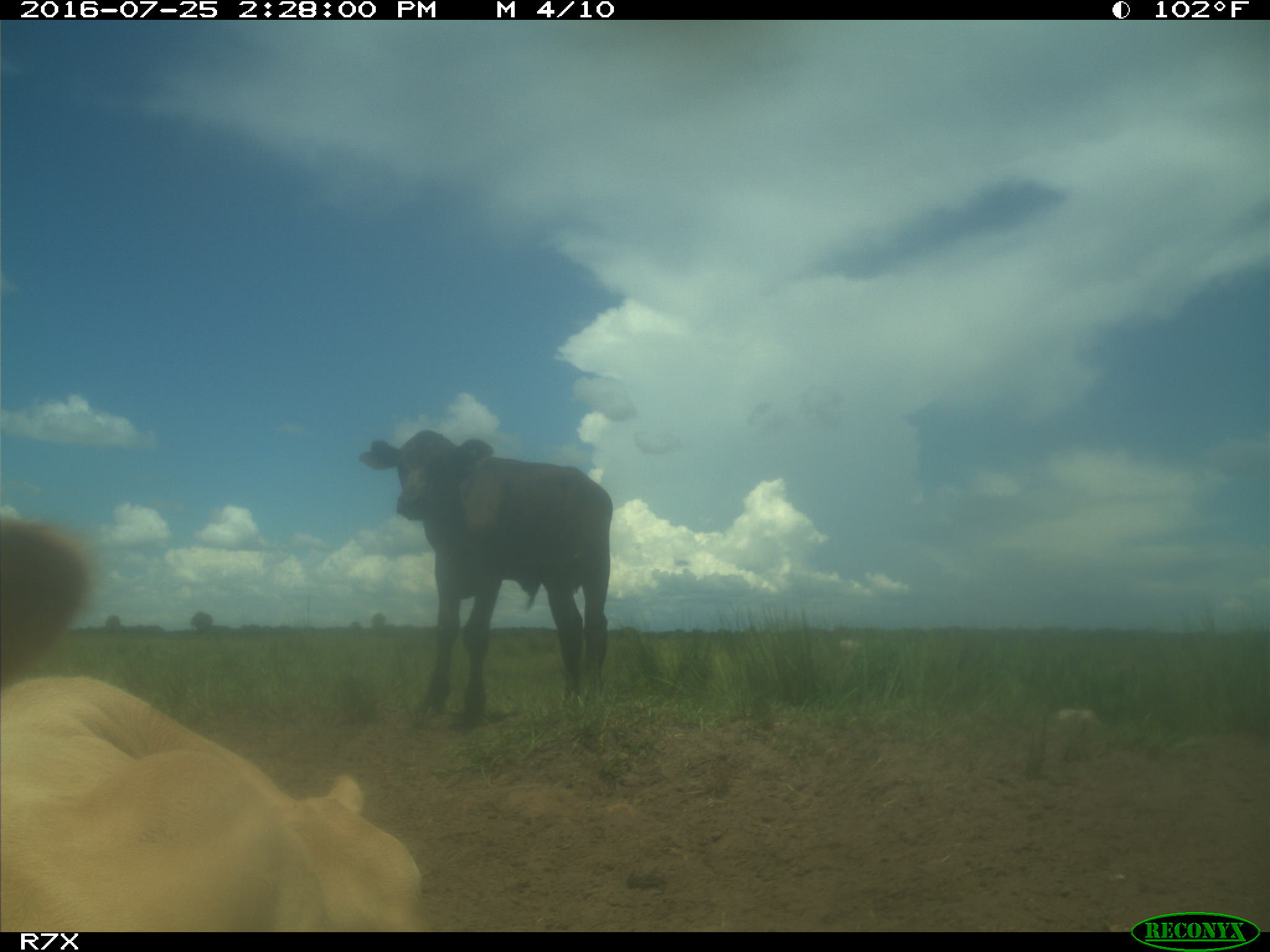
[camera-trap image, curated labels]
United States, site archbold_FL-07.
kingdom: Animalia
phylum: Chordata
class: Mammalia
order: Artiodactyla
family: Bovidae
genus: Bos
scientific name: Bos taurus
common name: domestic cow